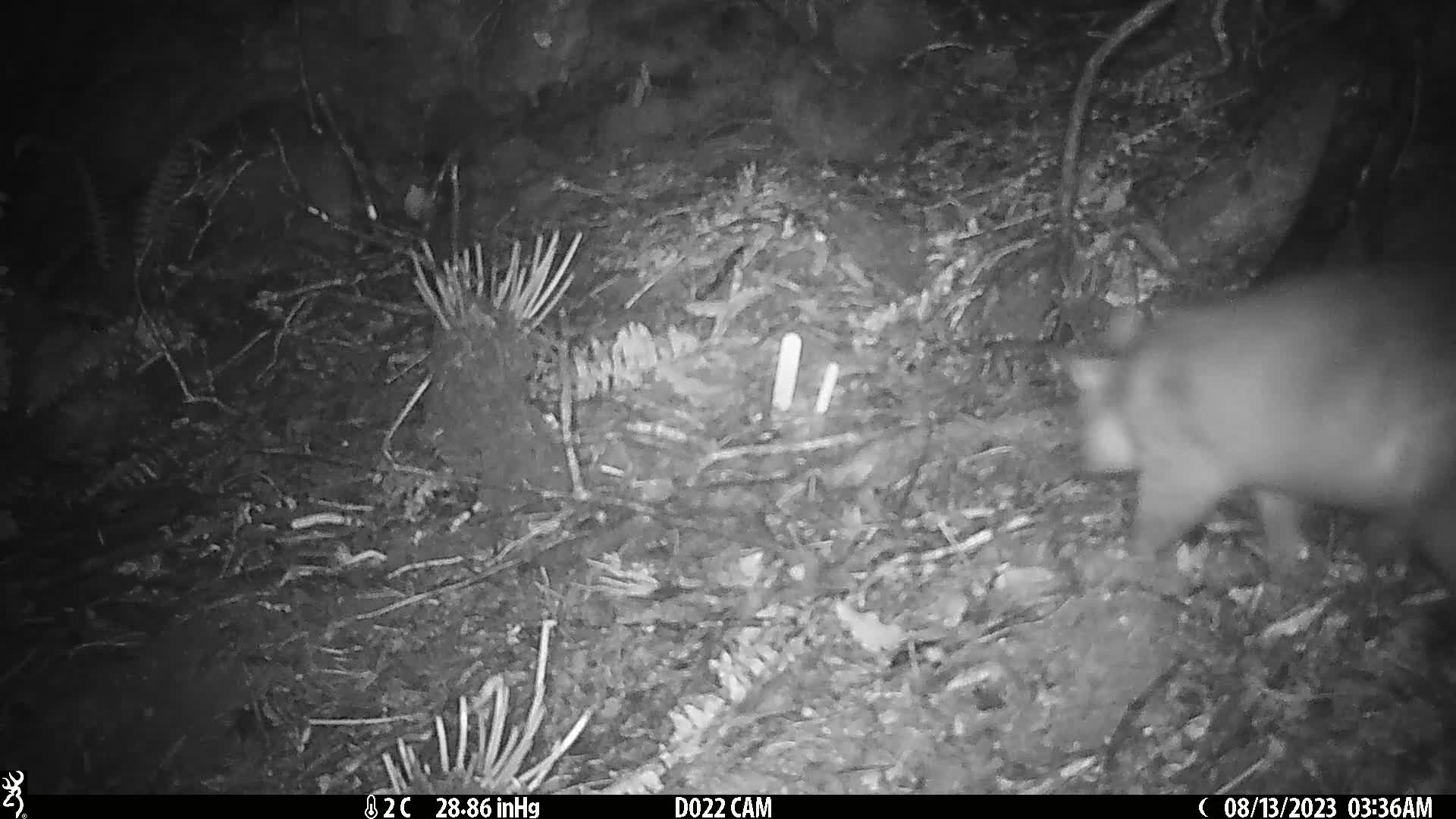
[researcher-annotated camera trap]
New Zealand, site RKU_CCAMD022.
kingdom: Animalia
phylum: Chordata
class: Mammalia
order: Diprotodontia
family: Phalangeridae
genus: Trichosurus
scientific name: Trichosurus vulpecula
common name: common brushtail possum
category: possum